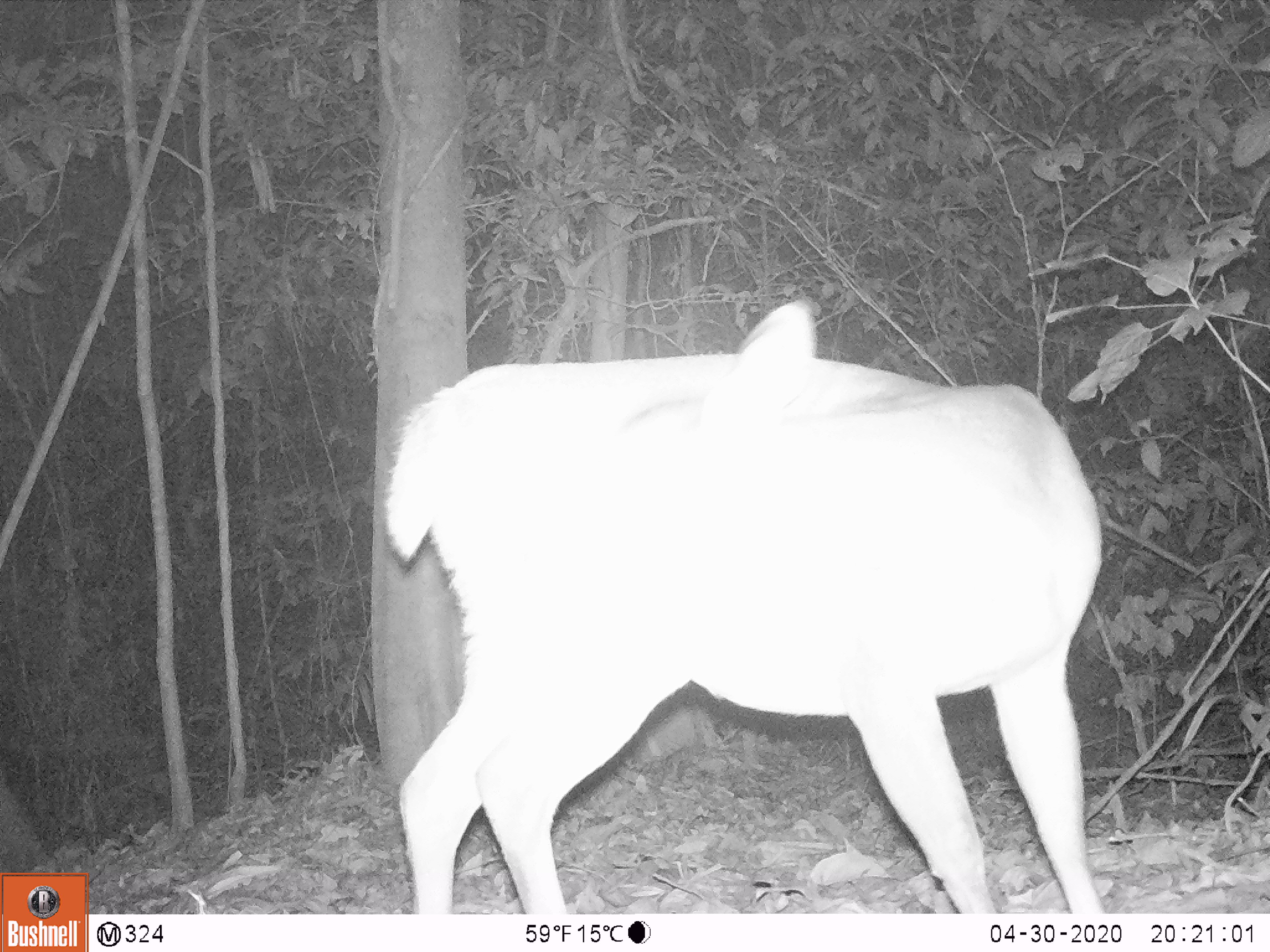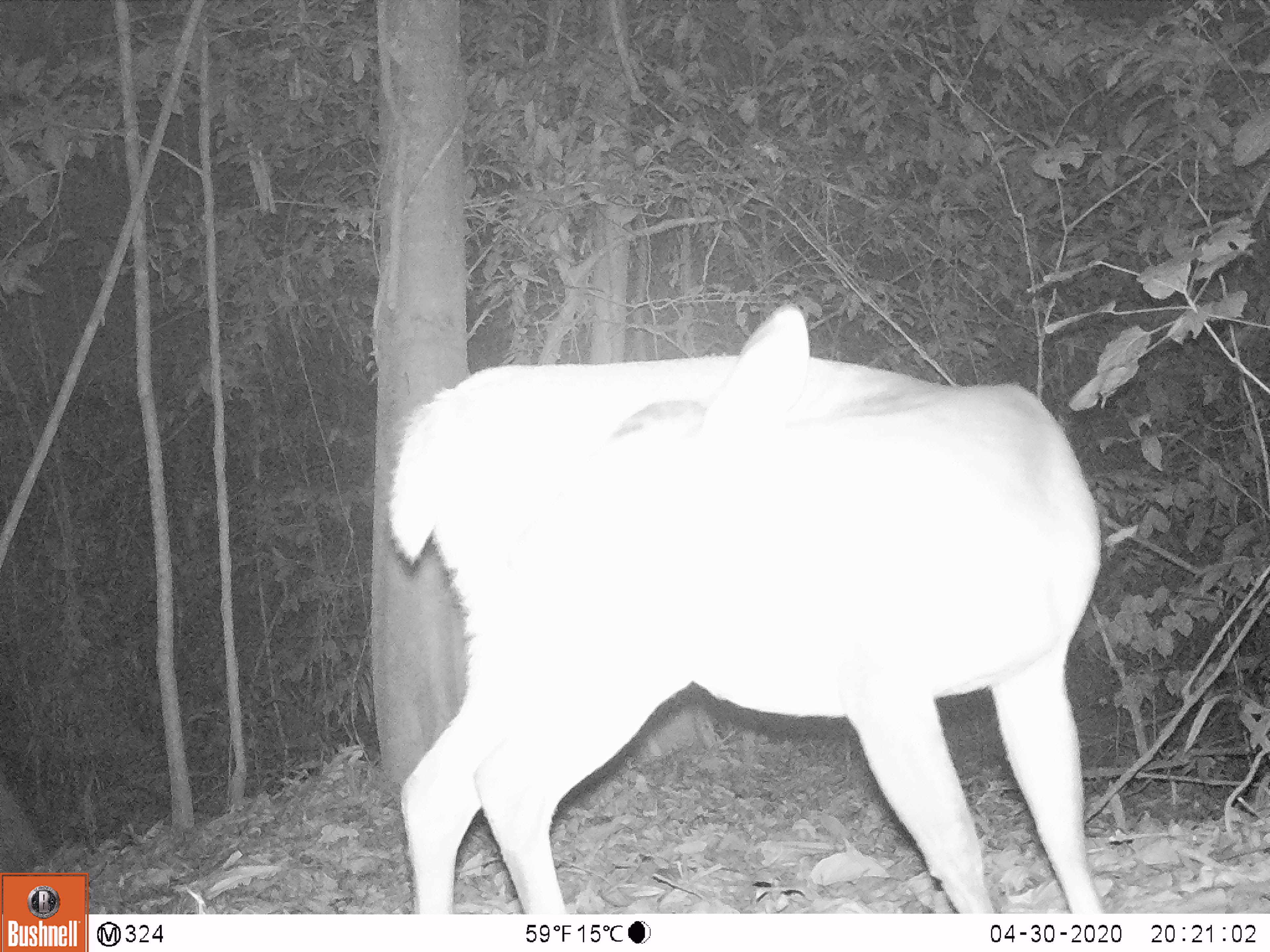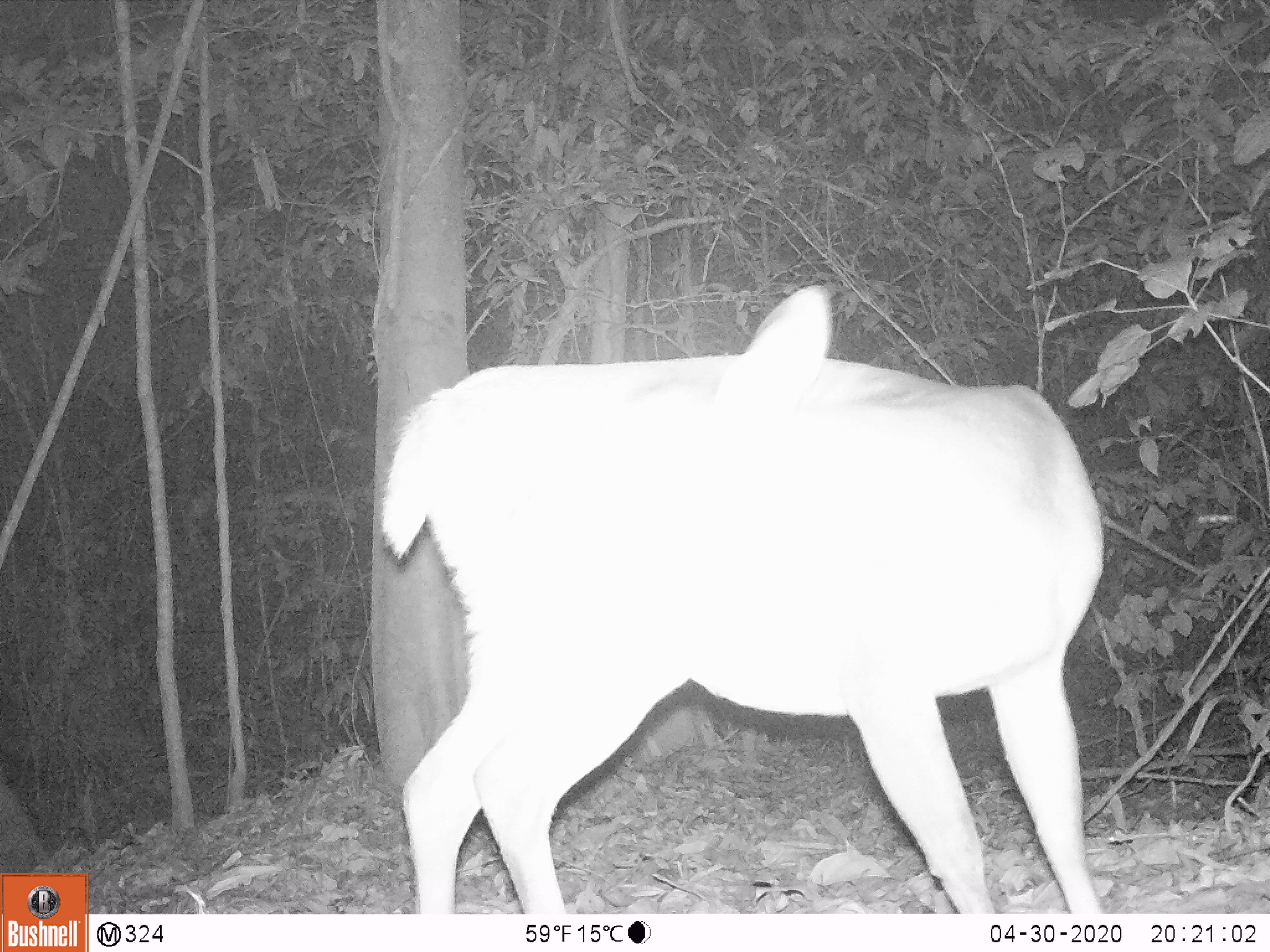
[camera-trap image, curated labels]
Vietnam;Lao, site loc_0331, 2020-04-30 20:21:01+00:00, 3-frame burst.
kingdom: Animalia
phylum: Chordata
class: Mammalia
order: Artiodactyla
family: Cervidae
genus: Muntiacus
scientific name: Muntiacus vuquangensis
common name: large-antlered muntjac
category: large antlered muntjac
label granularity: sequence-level